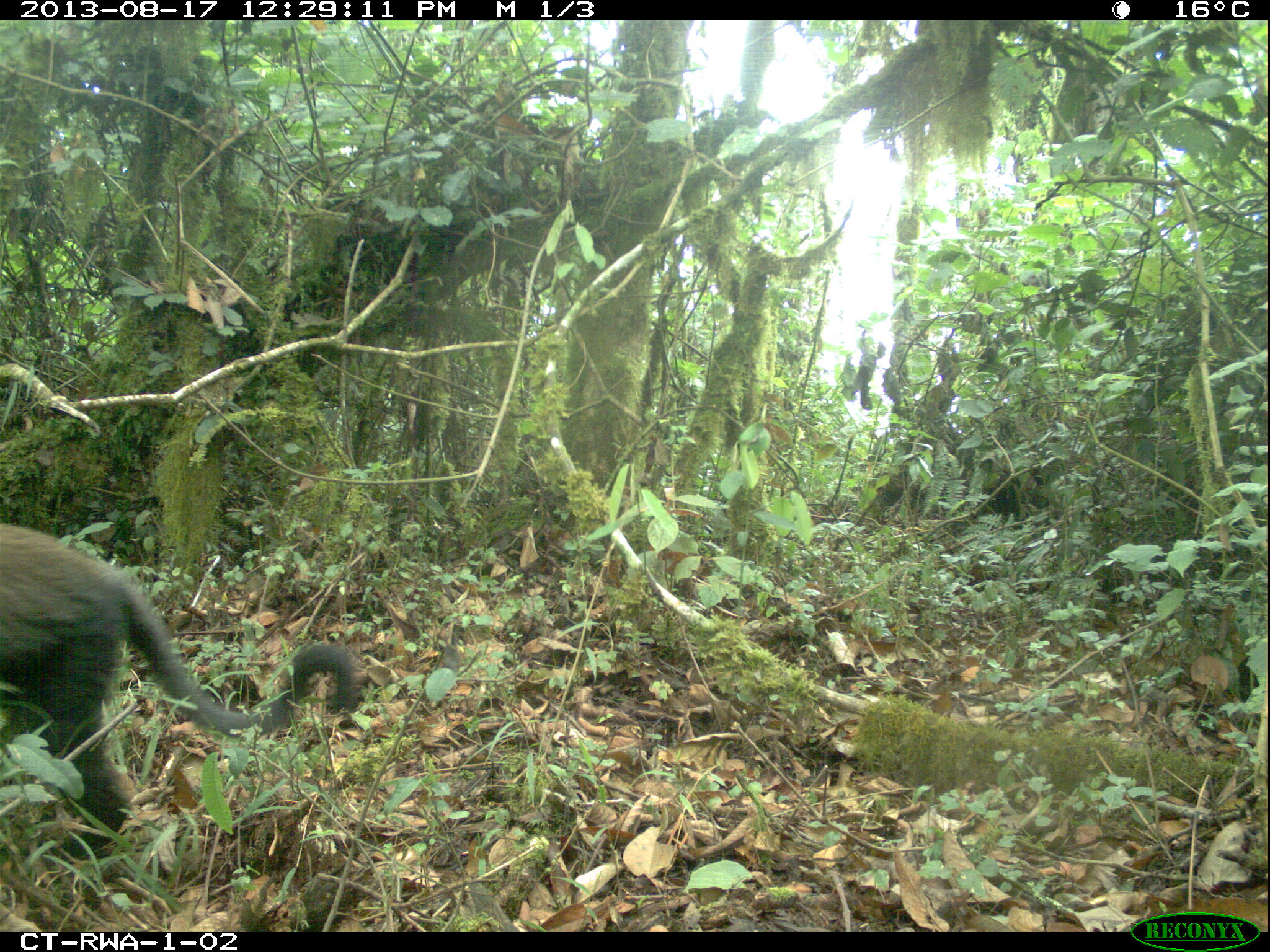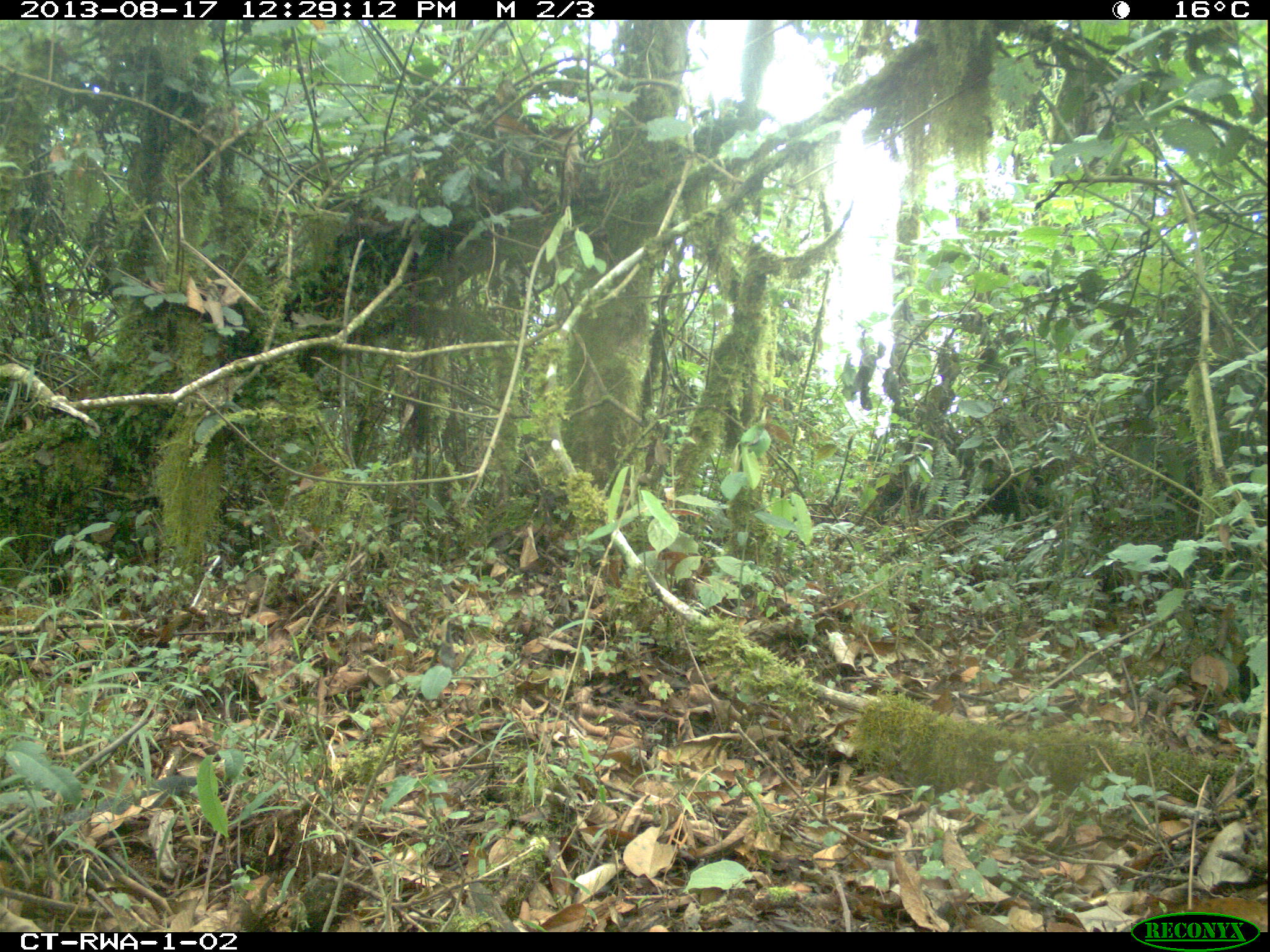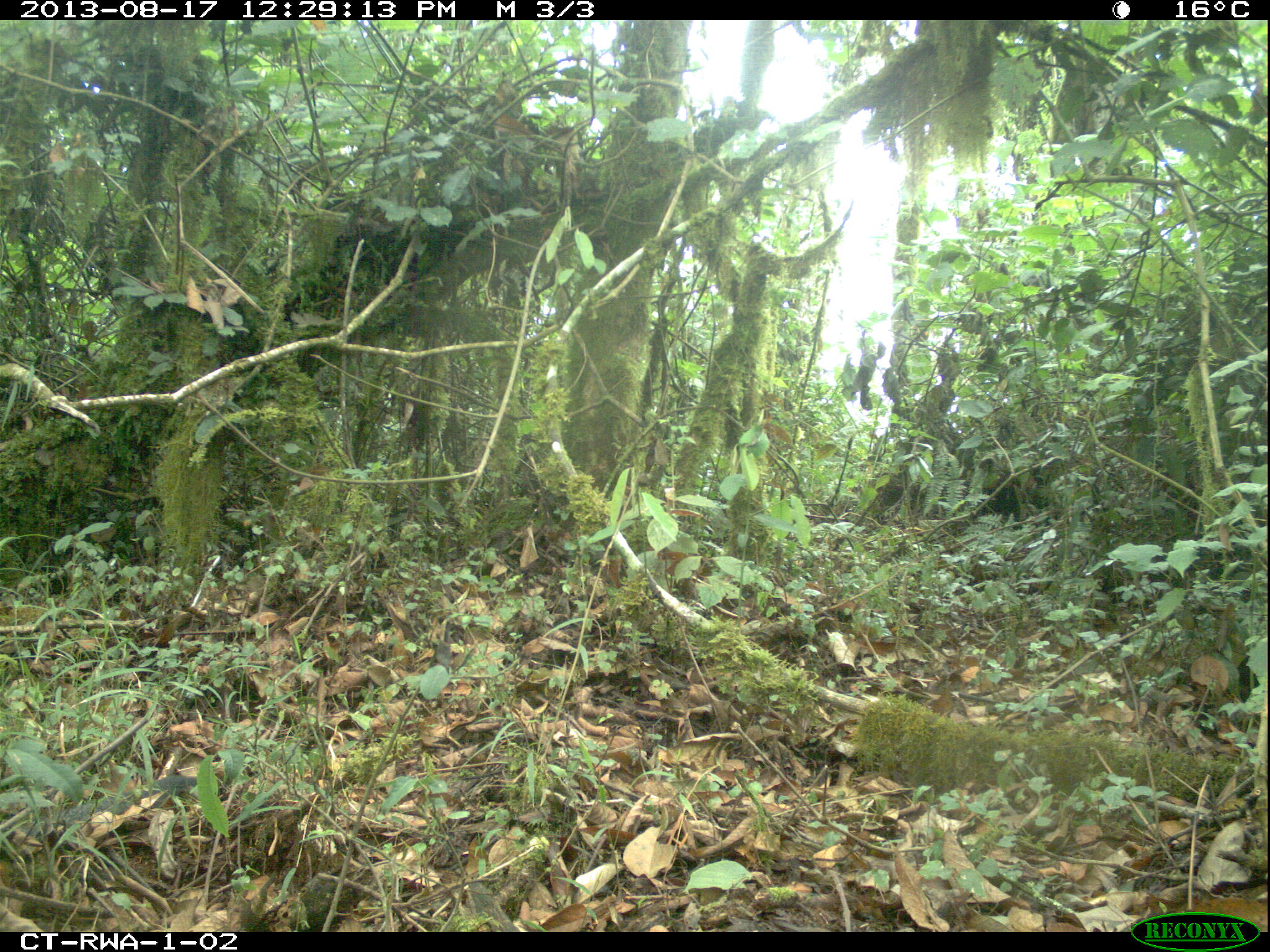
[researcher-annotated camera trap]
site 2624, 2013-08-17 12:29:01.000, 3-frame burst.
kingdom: Animalia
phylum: Chordata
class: Mammalia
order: Primates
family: Cercopithecidae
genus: Allochrocebus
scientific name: Allochrocebus lhoesti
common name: l'hoest's monkey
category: cercopithecus lhoesti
Cercopithecus lhoesti (l'hoest's monkey) (Allochrocebus lhoesti), count 1.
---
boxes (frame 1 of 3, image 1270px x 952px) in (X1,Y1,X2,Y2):
cercopithecus lhoesti: (0,519,358,859)